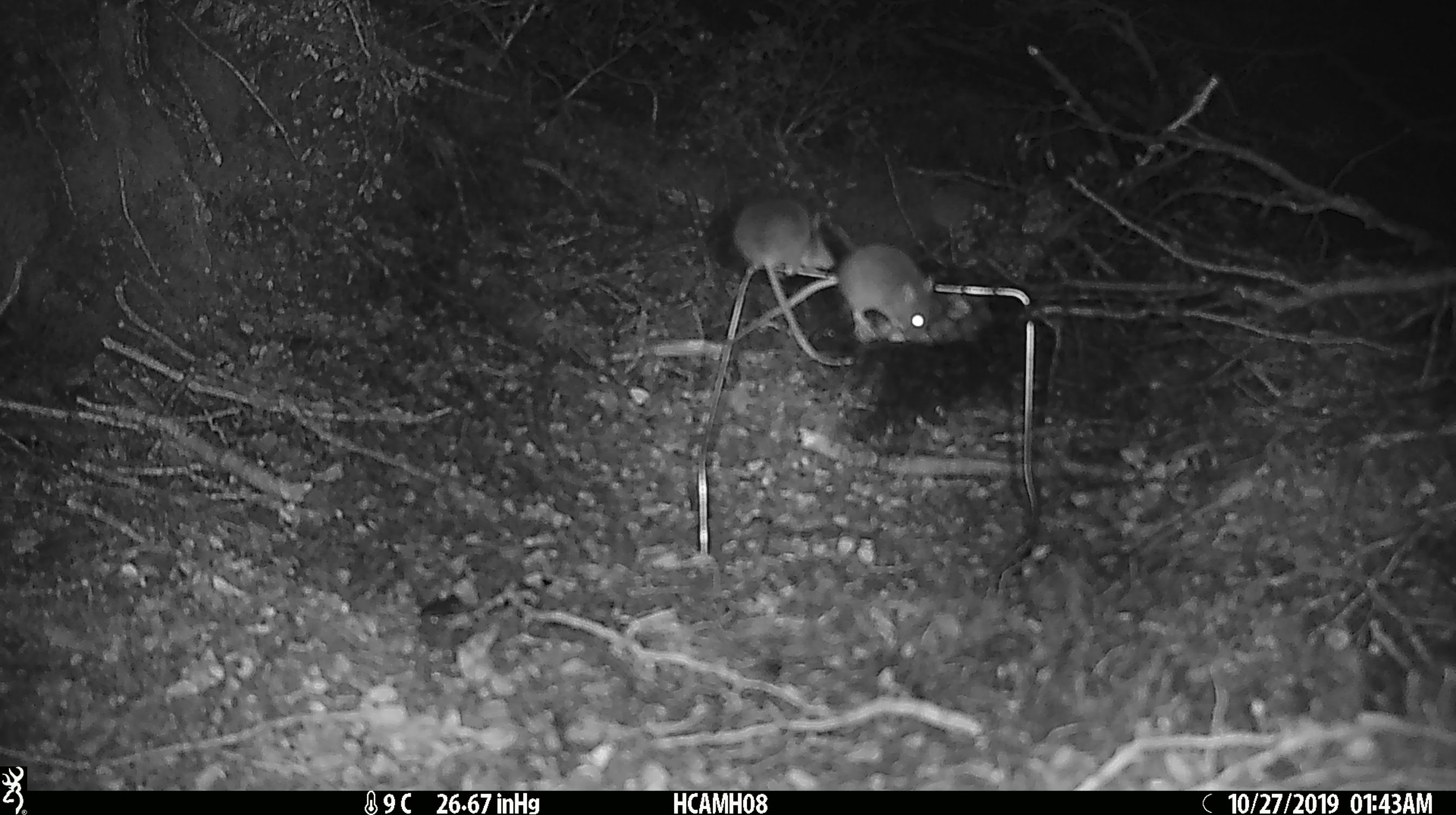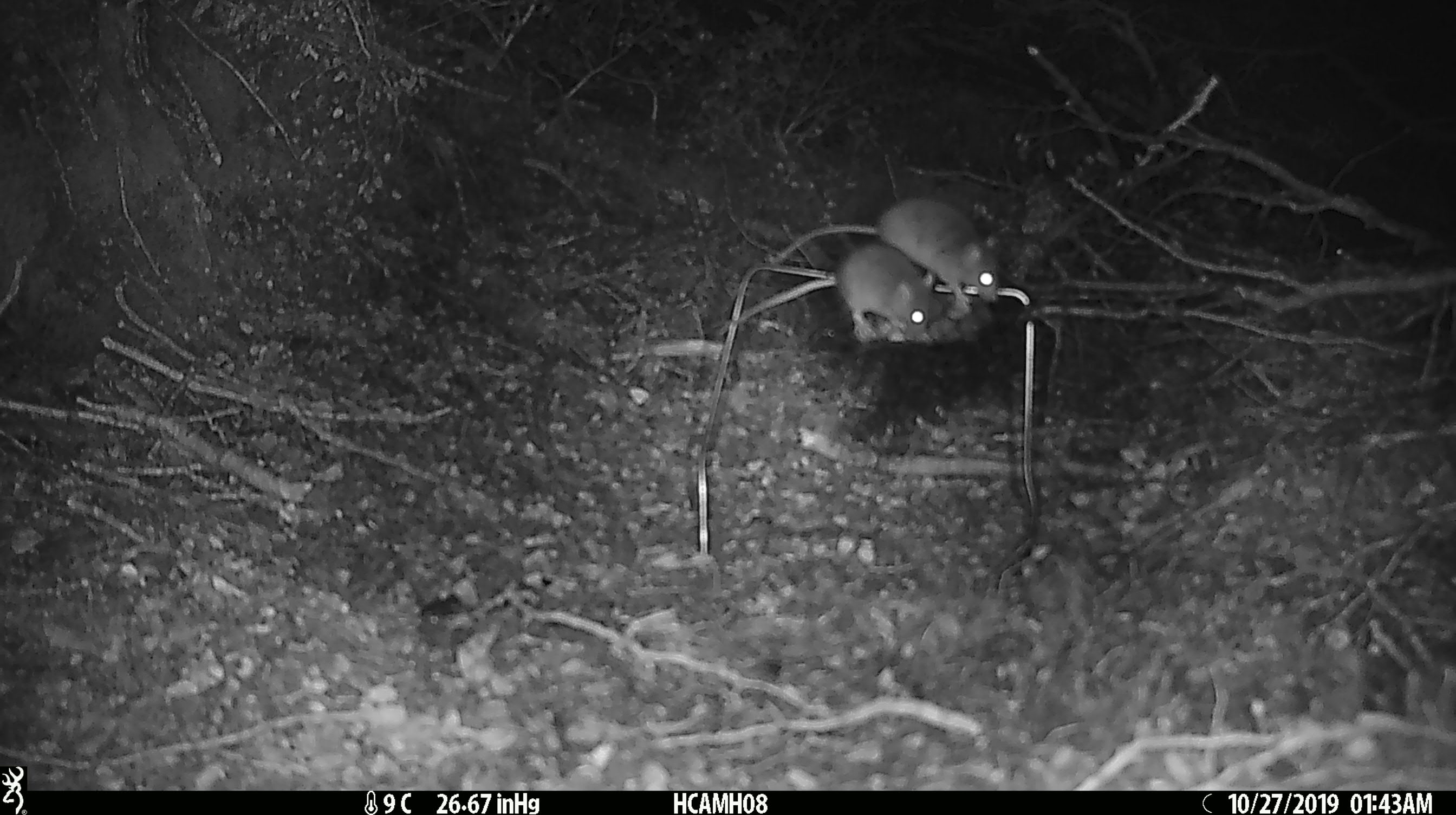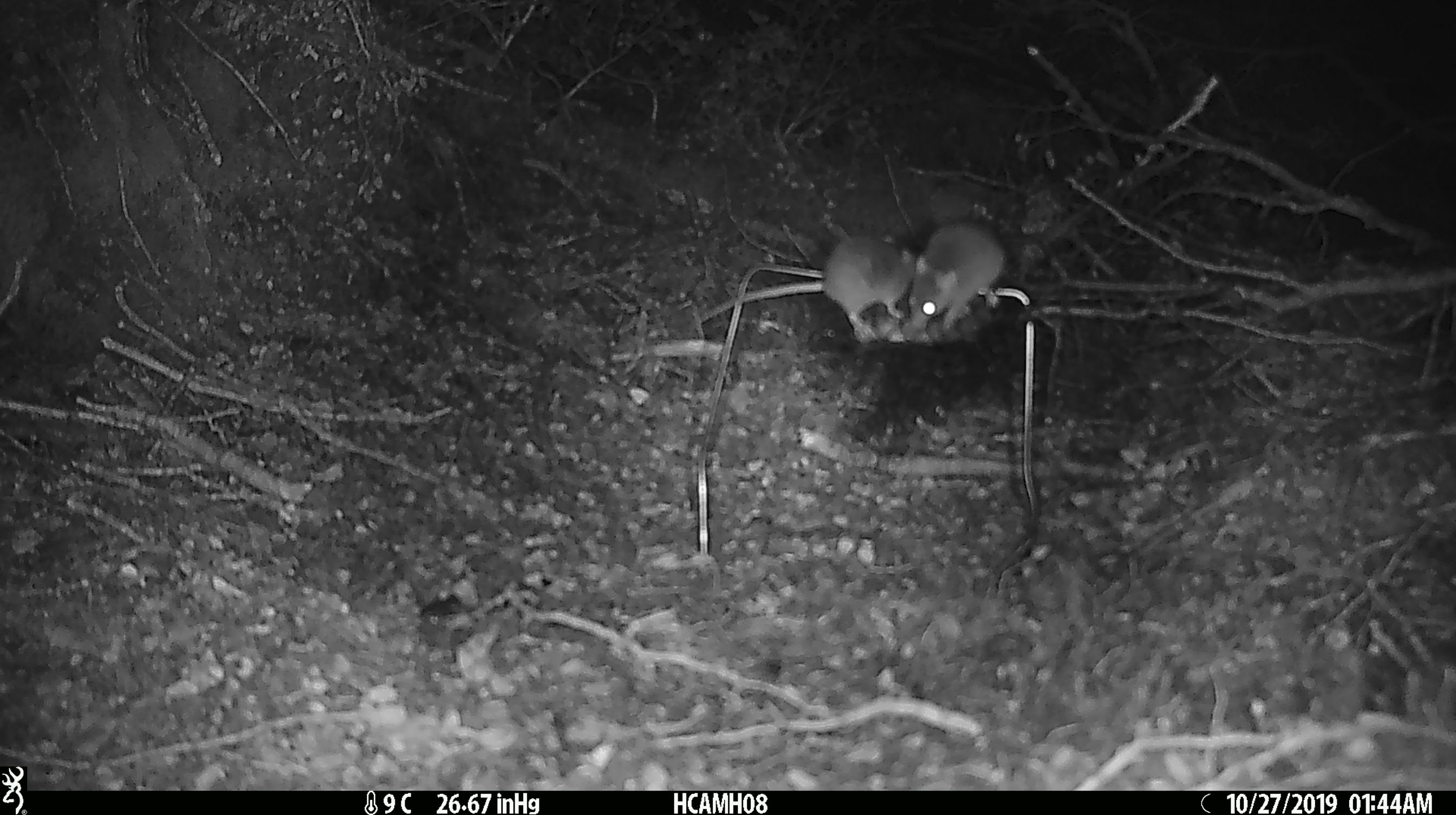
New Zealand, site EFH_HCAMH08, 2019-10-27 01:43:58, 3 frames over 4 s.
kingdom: Animalia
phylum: Chordata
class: Mammalia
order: Rodentia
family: Muridae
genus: Mus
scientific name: Mus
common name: mouse